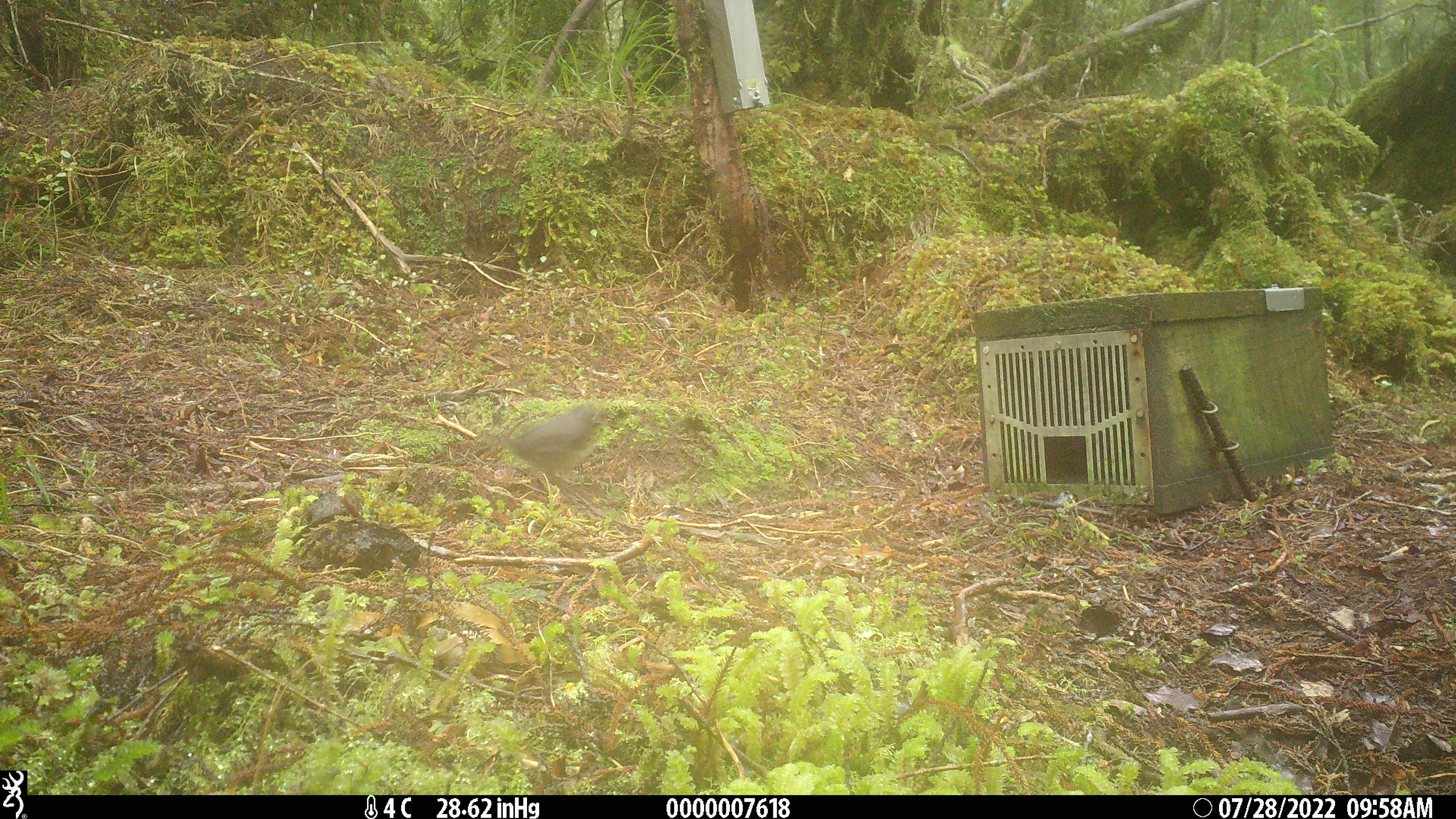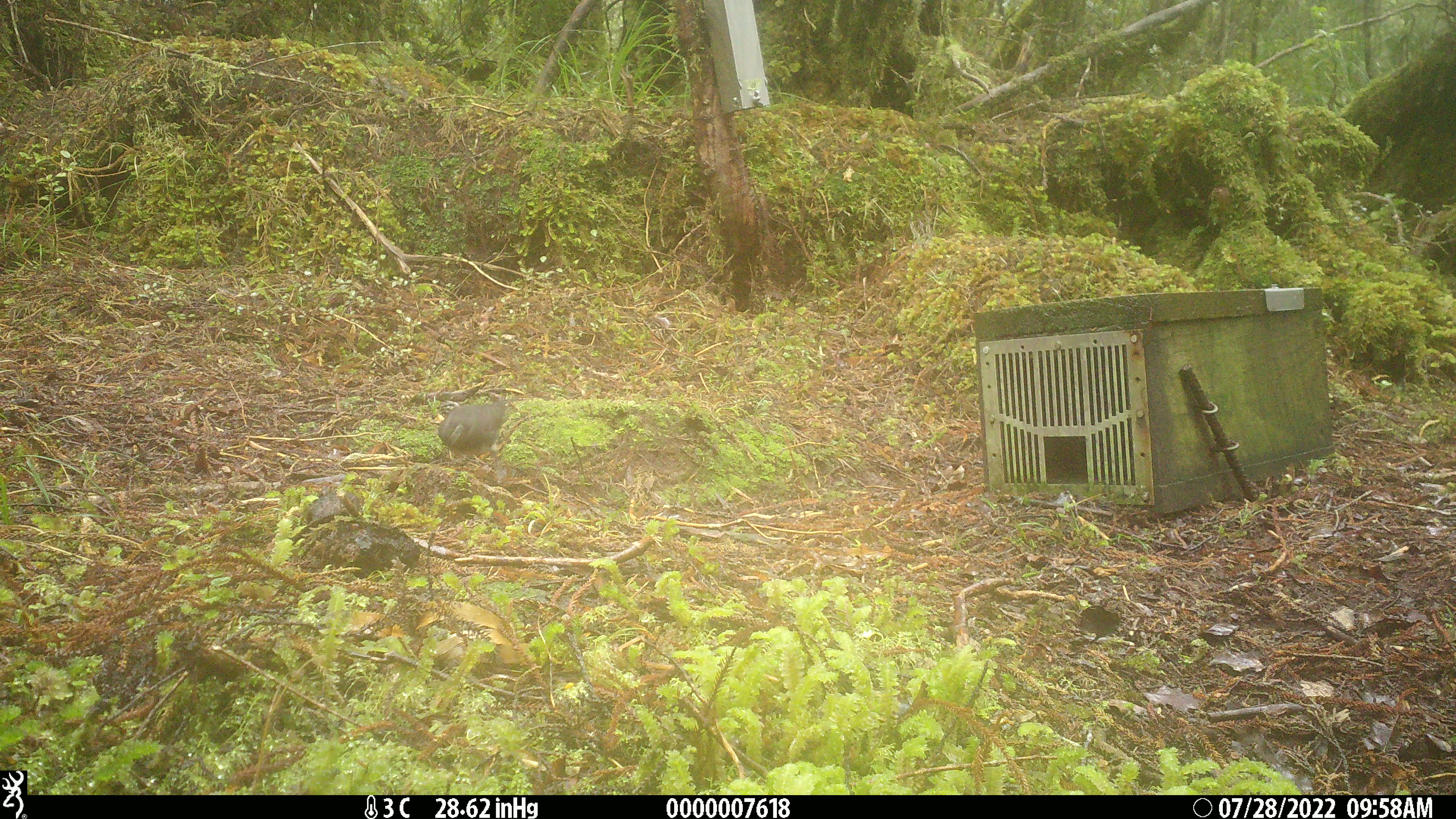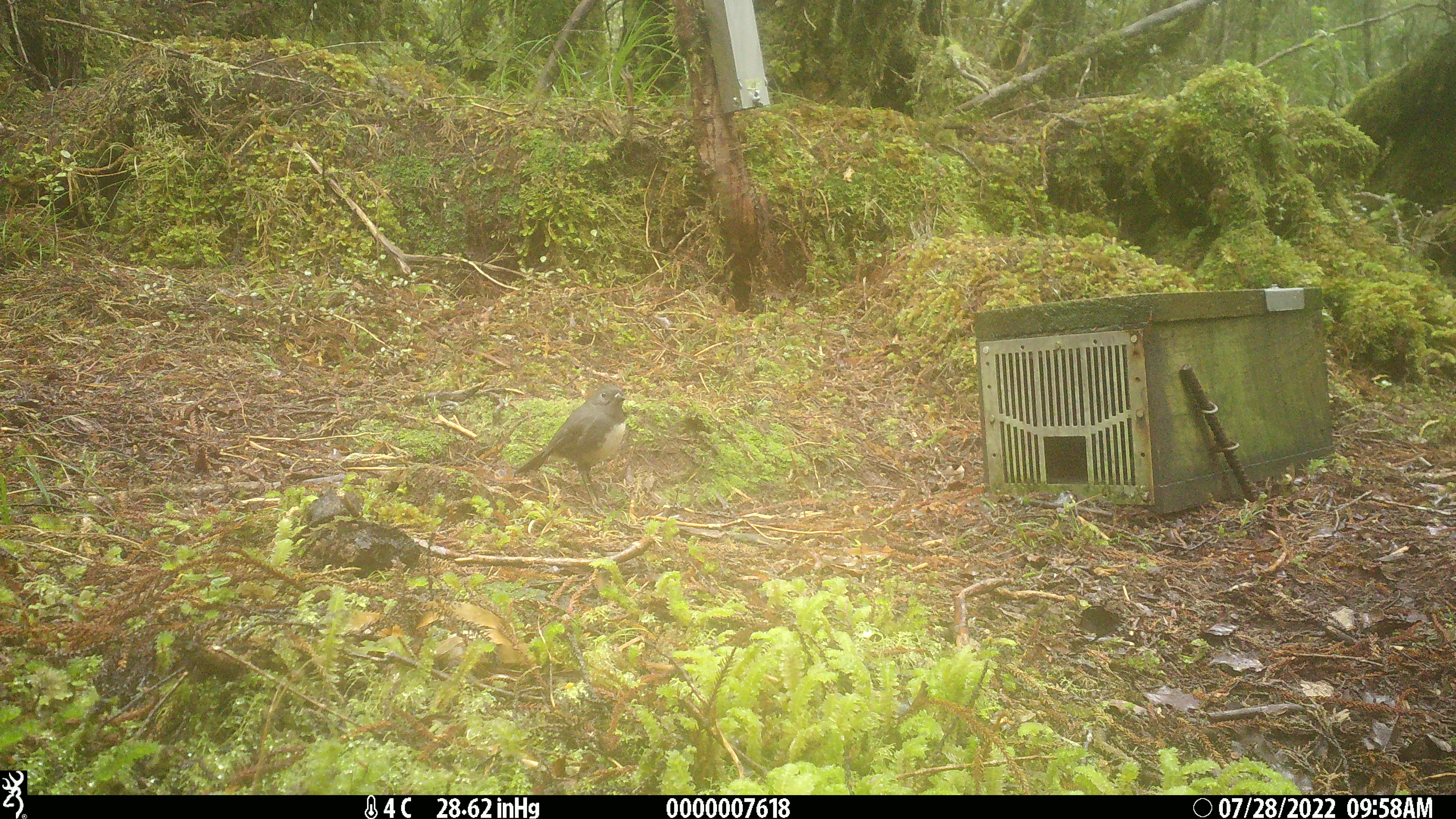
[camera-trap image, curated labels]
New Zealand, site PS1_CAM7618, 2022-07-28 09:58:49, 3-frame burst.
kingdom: Animalia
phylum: Chordata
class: Aves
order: Passeriformes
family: Petroicidae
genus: Petroica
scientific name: Petroica australis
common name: new zealand robin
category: robin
Robin (new zealand robin) (Petroica australis).